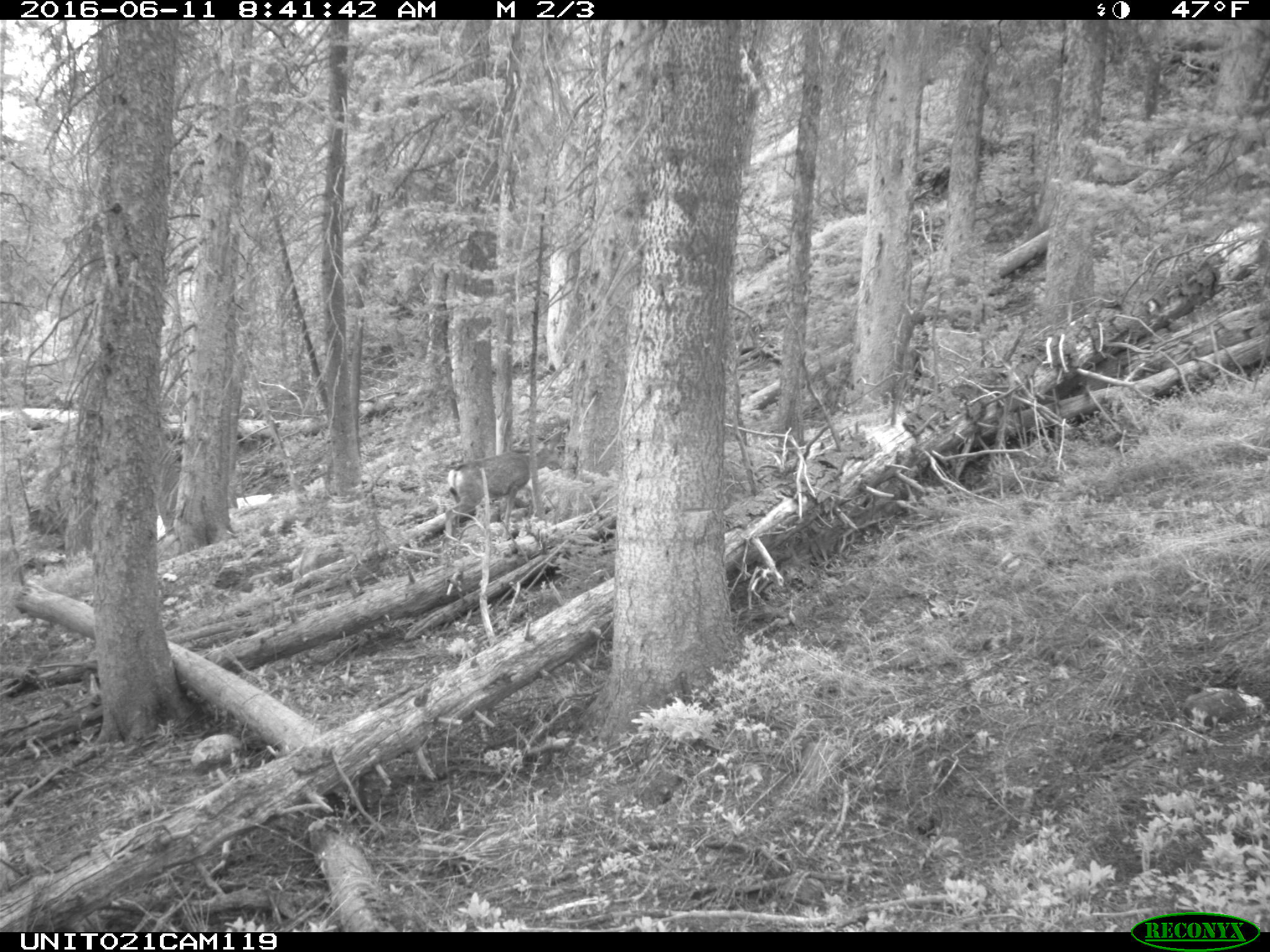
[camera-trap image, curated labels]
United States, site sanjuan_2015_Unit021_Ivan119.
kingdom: Animalia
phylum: Chordata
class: Mammalia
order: Artiodactyla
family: Cervidae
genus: Odocoileus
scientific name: Odocoileus hemionus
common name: mule deer